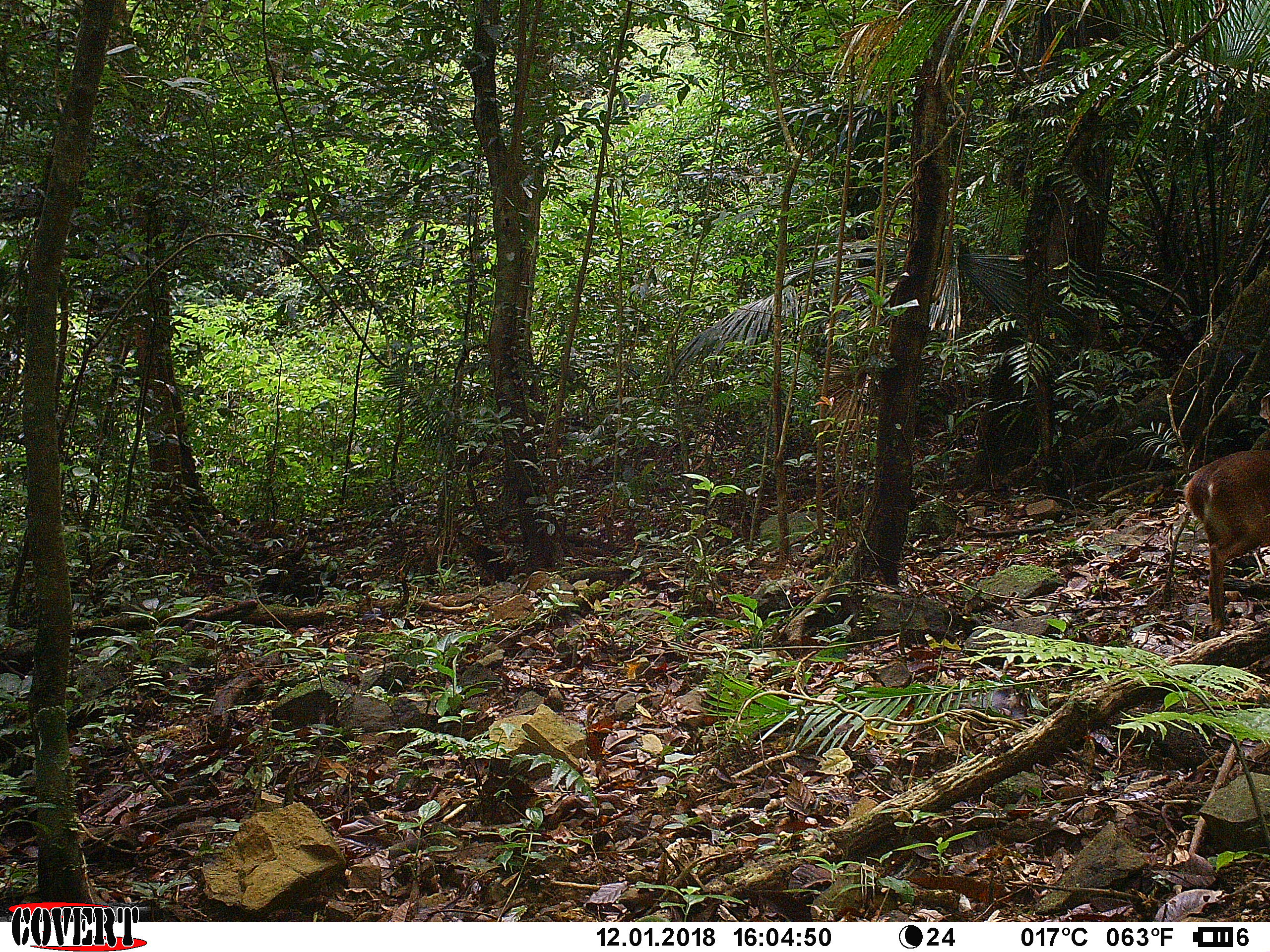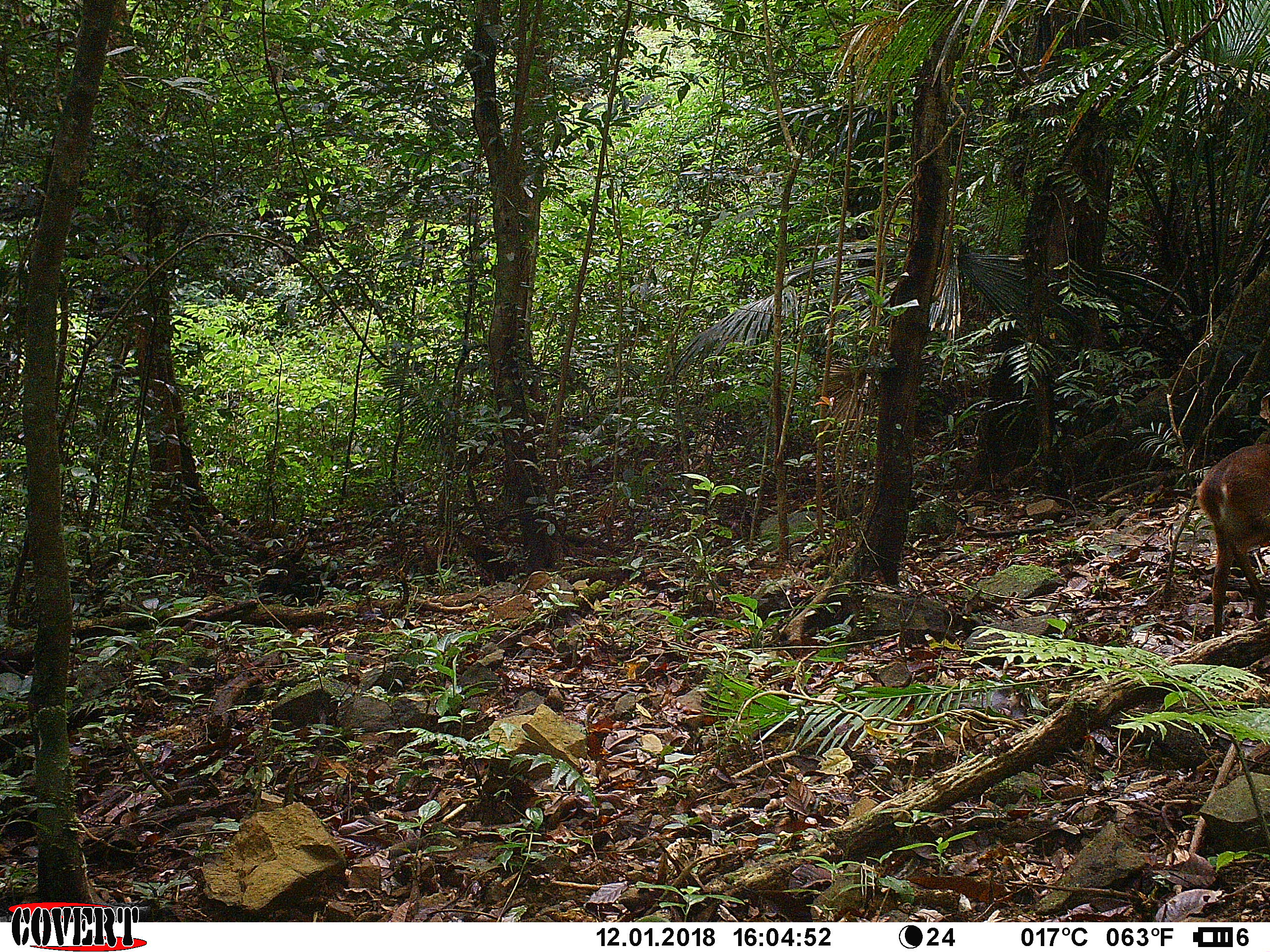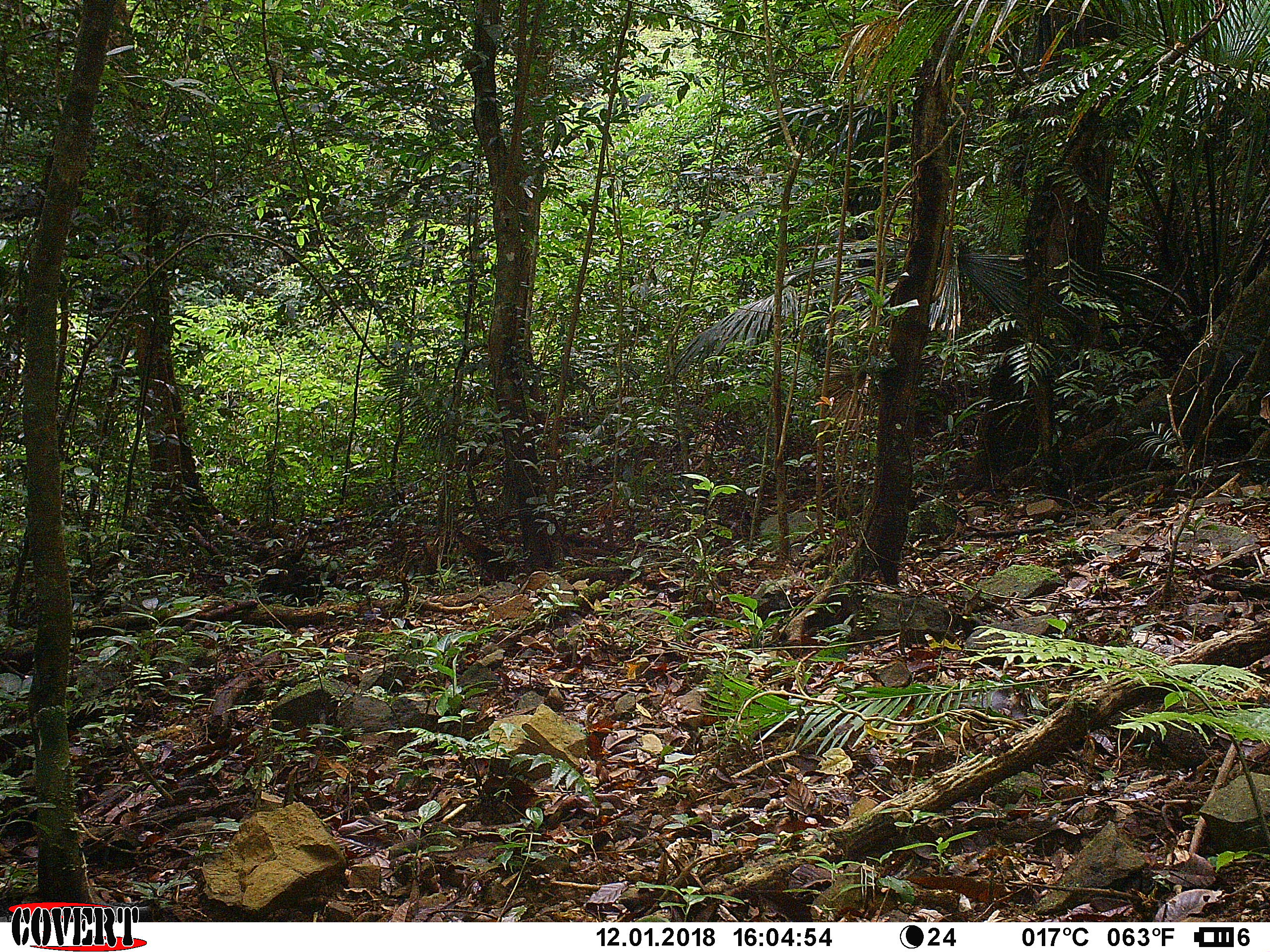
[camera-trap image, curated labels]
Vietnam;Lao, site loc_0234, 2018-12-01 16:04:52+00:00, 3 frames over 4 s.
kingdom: Animalia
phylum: Chordata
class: Mammalia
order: Artiodactyla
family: Cervidae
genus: Muntiacus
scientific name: Muntiacus vuquangensis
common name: large-antlered muntjac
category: large antlered muntjac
Large antlered muntjac (large-antlered muntjac) (Muntiacus vuquangensis). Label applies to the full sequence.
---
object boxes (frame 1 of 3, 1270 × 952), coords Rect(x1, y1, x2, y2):
large antlered muntjac: Rect(1182, 448, 1269, 639)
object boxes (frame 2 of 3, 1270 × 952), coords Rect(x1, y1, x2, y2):
large antlered muntjac: Rect(1195, 442, 1270, 638)